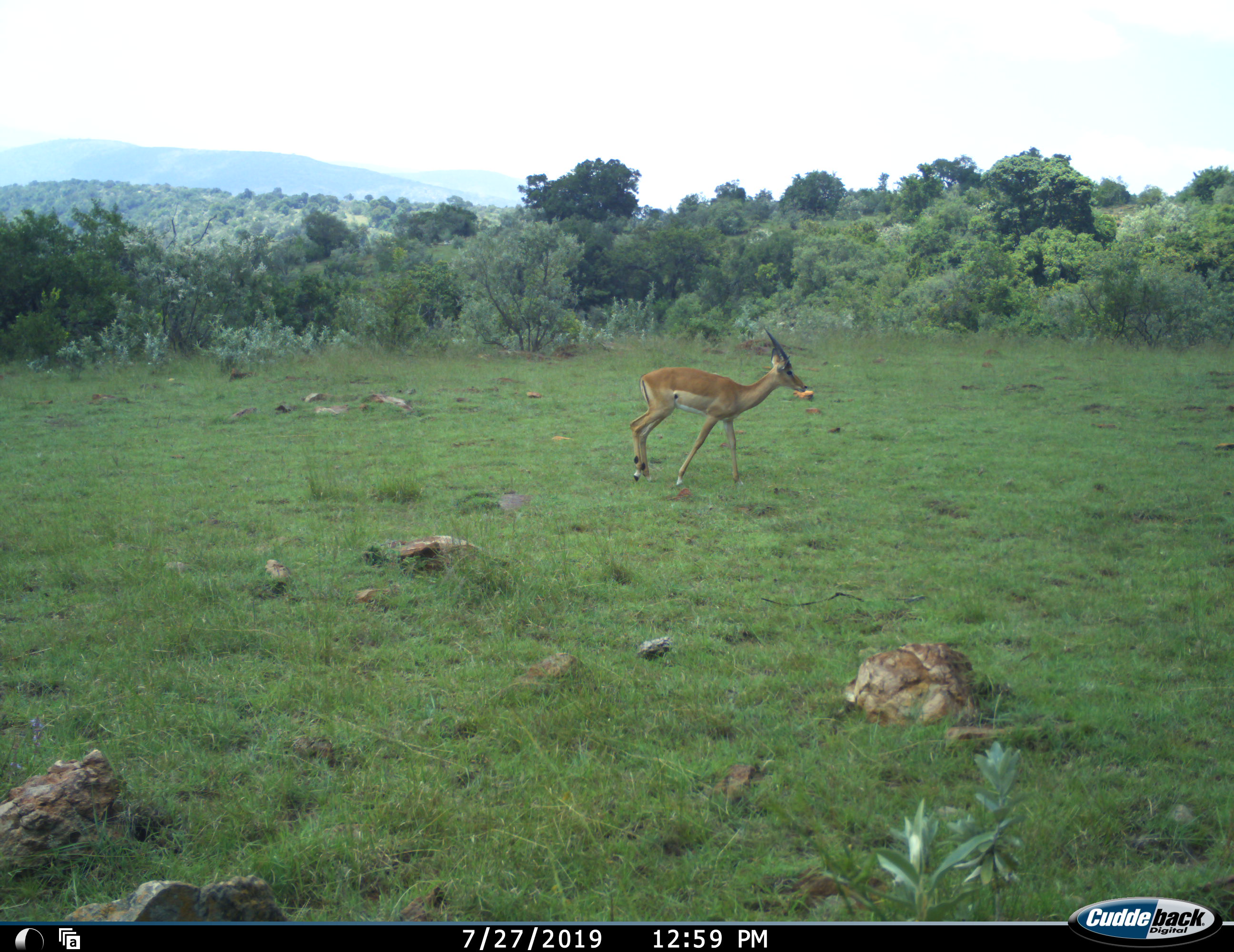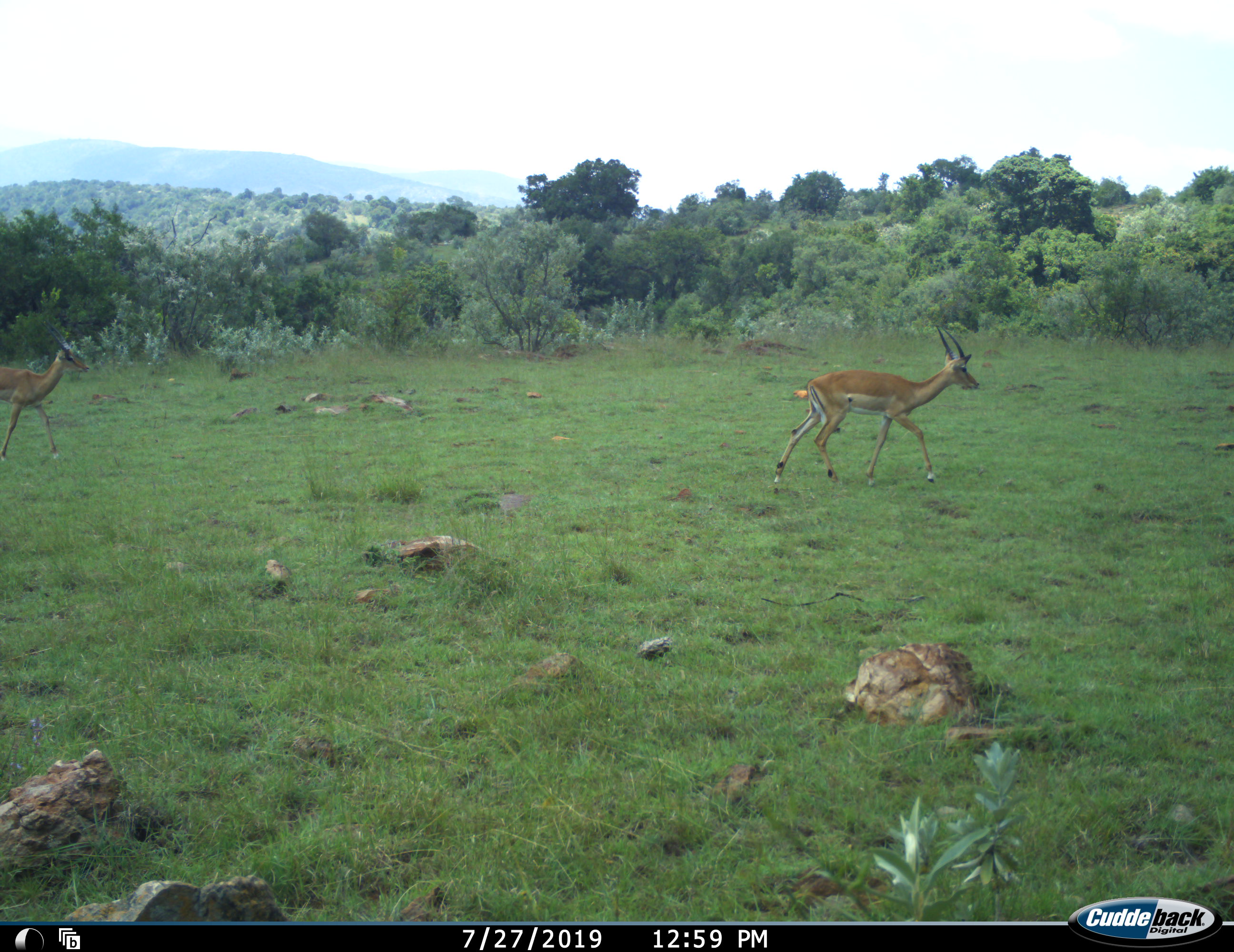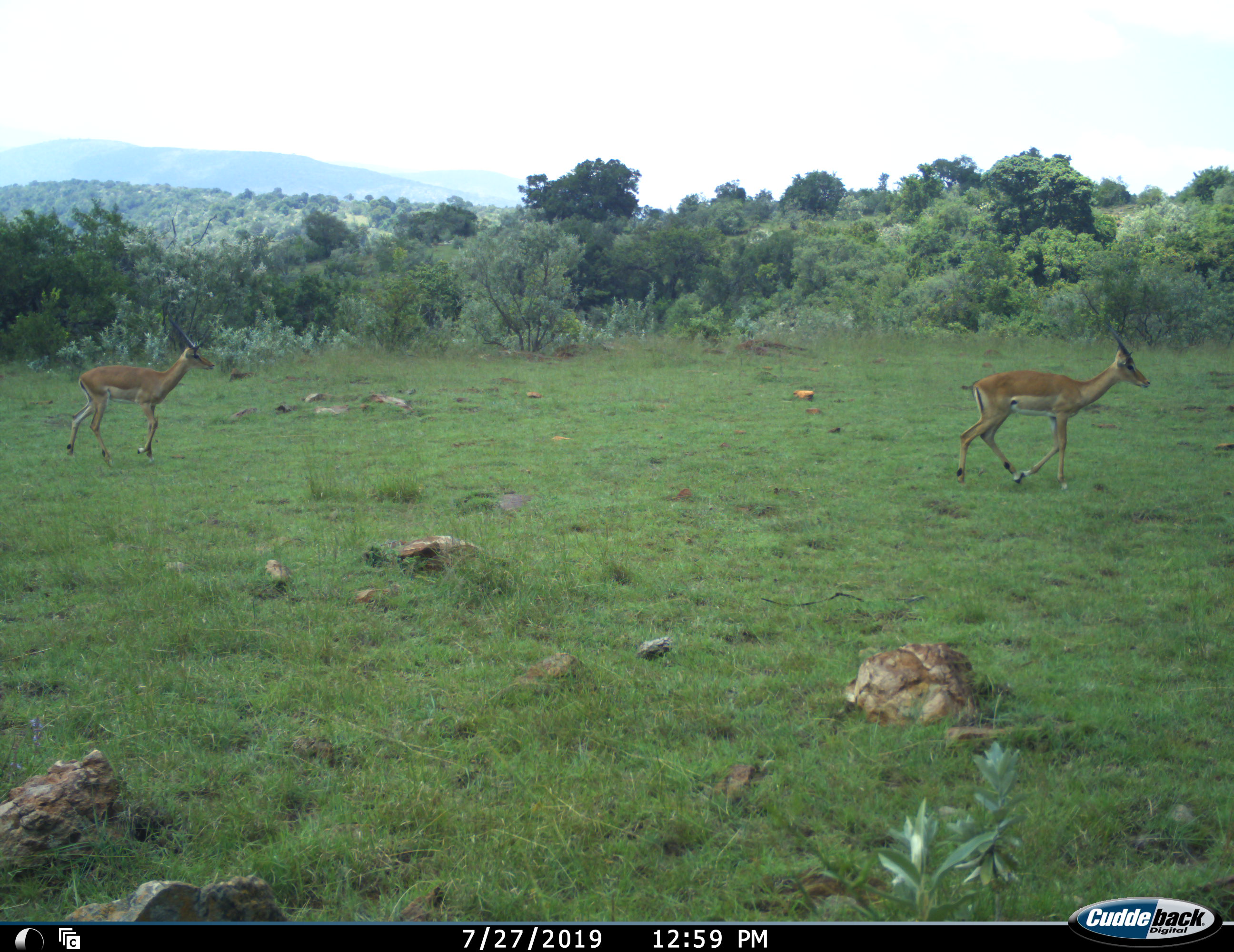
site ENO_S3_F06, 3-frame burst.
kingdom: Animalia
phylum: Chordata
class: Mammalia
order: Artiodactyla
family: Bovidae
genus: Aepyceros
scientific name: Aepyceros melampus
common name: impala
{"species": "impala (Aepyceros melampus)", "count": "2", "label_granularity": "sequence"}